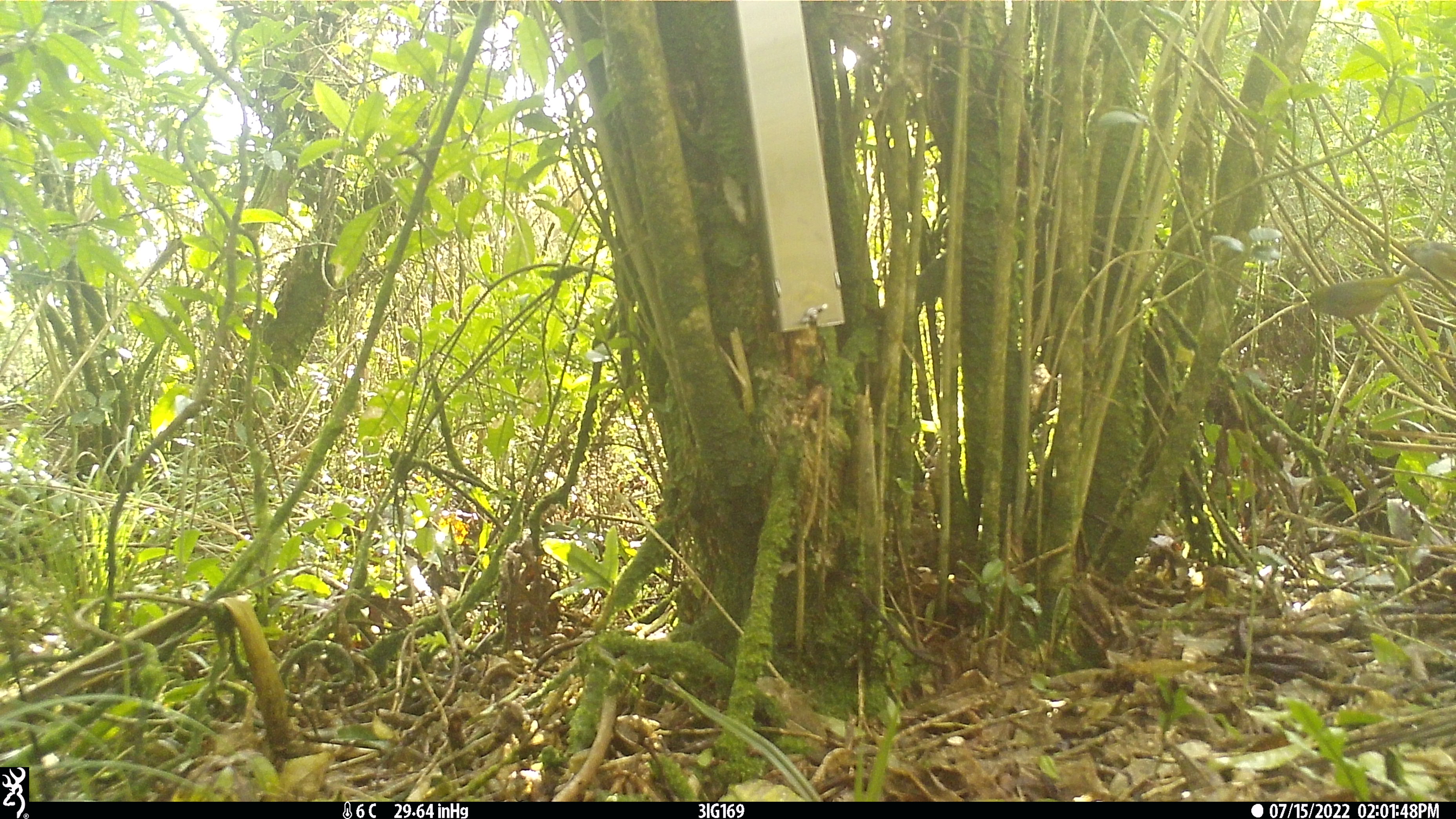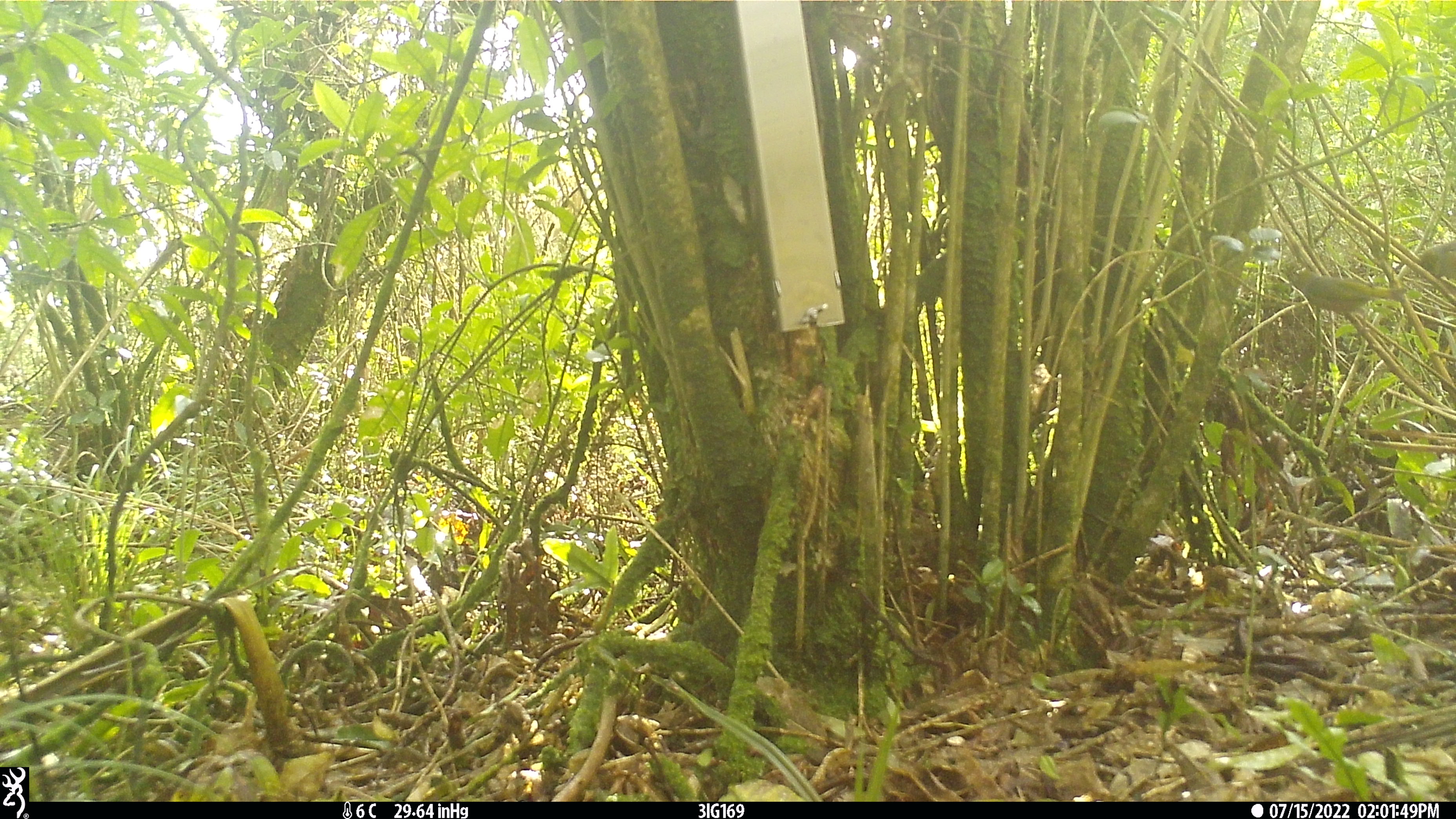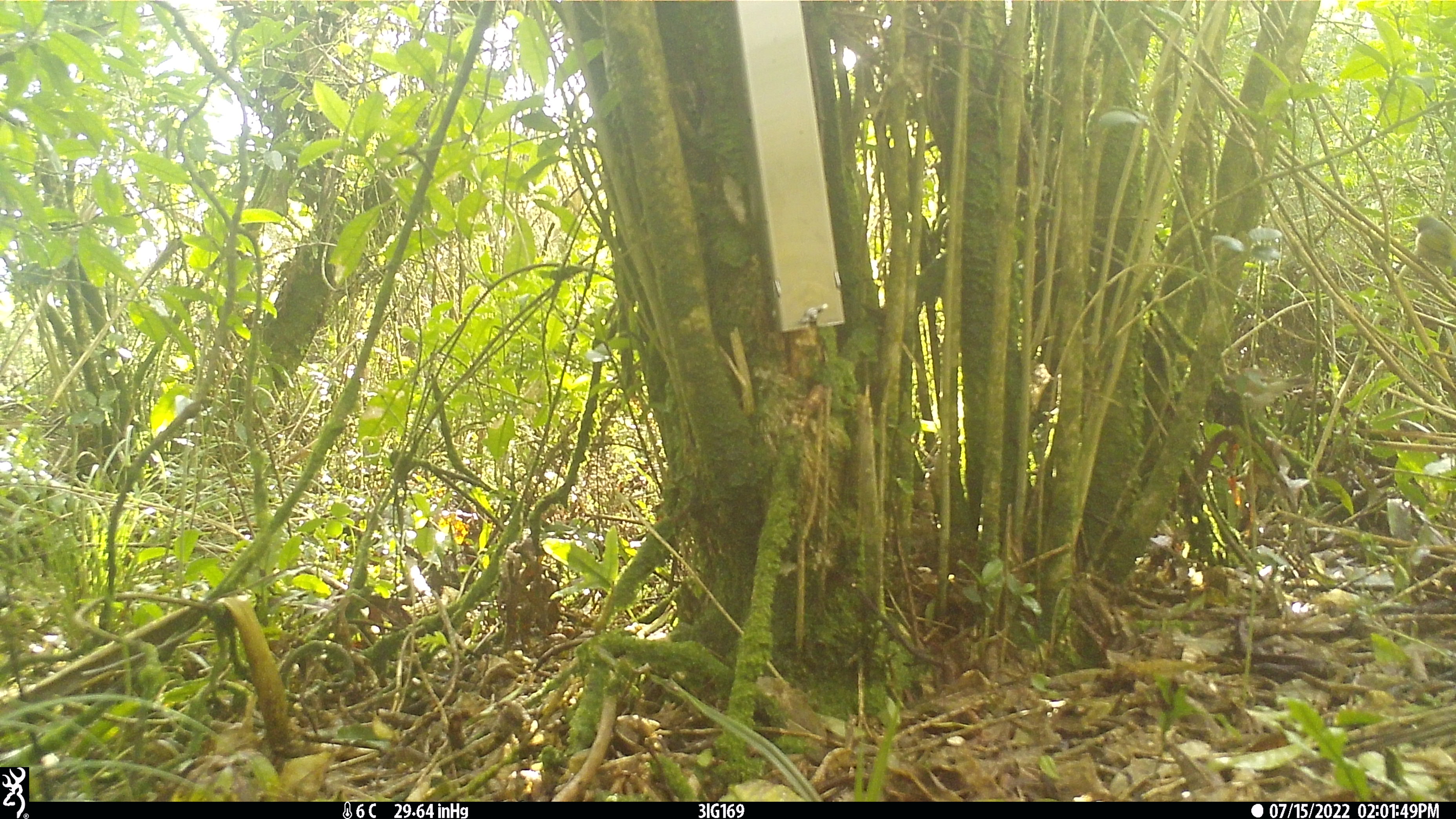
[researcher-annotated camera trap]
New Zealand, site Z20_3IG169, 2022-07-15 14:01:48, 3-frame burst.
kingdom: Animalia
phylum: Chordata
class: Aves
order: Passeriformes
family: Zosteropidae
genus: Zosterops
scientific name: Zosterops lateralis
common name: silvereye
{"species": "silvereye (Zosterops lateralis)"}